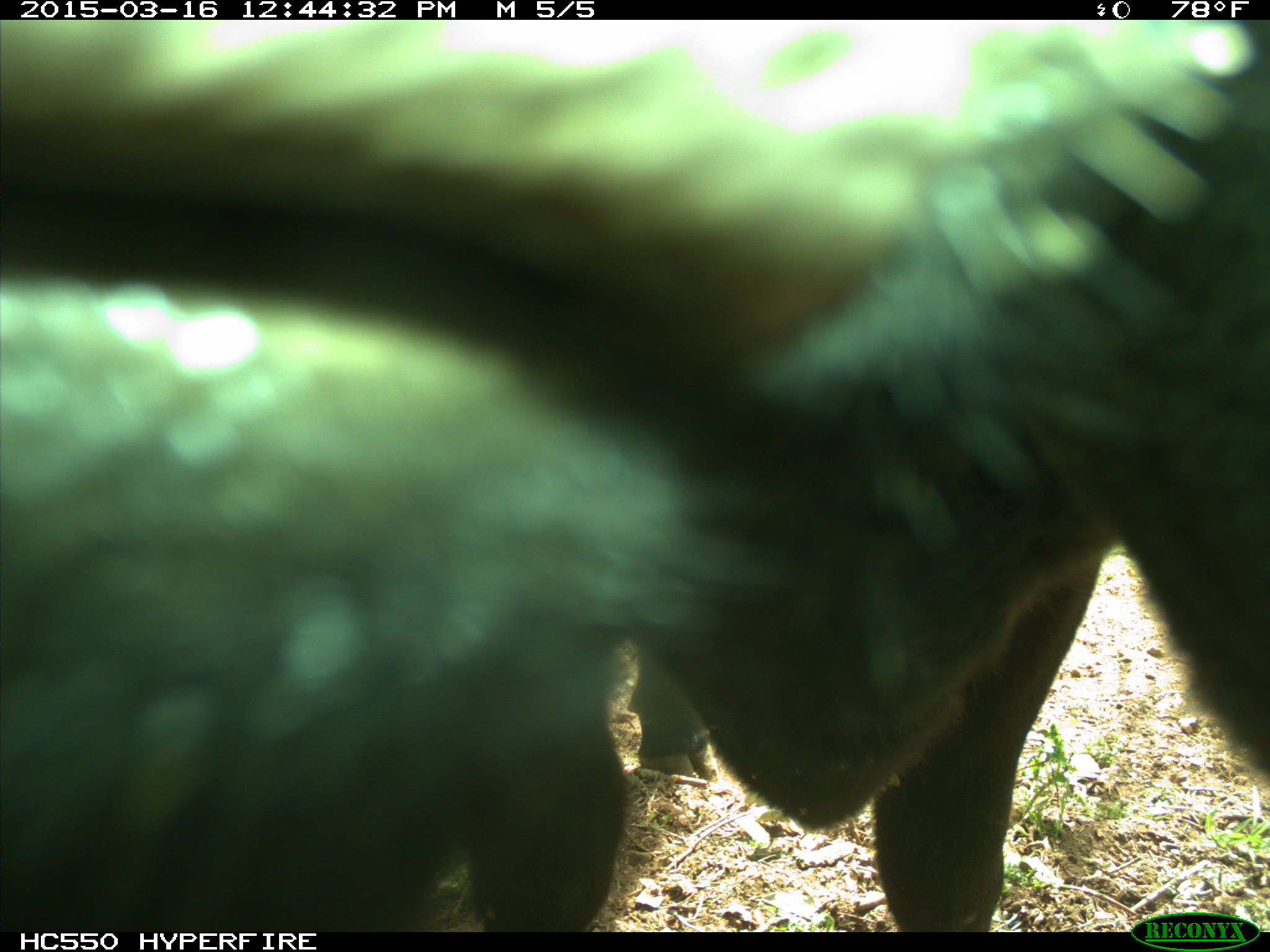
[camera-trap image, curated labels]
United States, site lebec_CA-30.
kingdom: Animalia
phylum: Chordata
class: Mammalia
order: Artiodactyla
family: Bovidae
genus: Bos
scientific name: Bos taurus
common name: domestic cow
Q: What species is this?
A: Bos taurus (domestic cow).